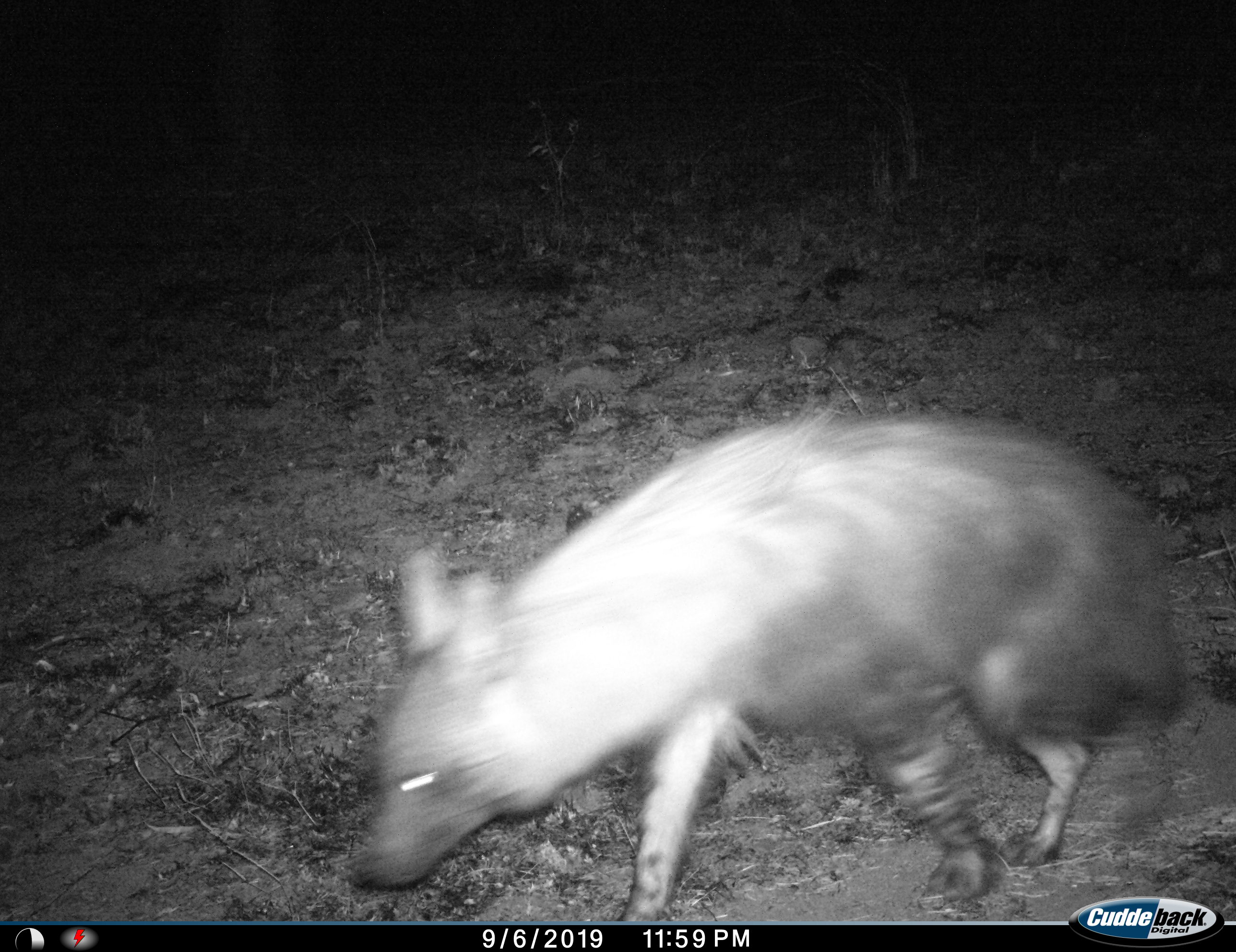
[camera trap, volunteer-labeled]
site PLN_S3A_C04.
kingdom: Animalia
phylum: Chordata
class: Mammalia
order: Carnivora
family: Hyaenidae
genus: Parahyaena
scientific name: Parahyaena brunnea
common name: brown hyena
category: hyenabrown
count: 1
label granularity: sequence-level